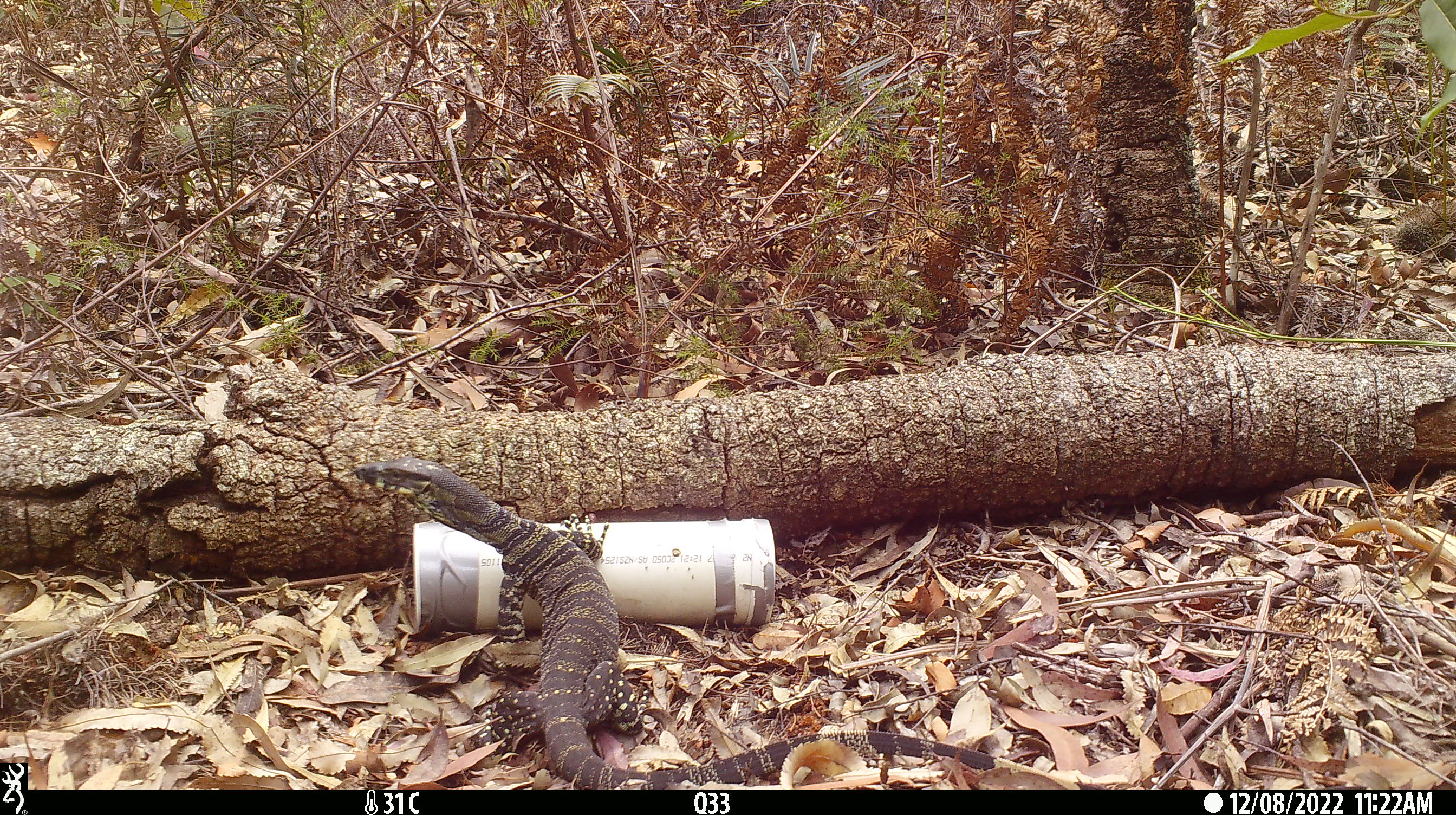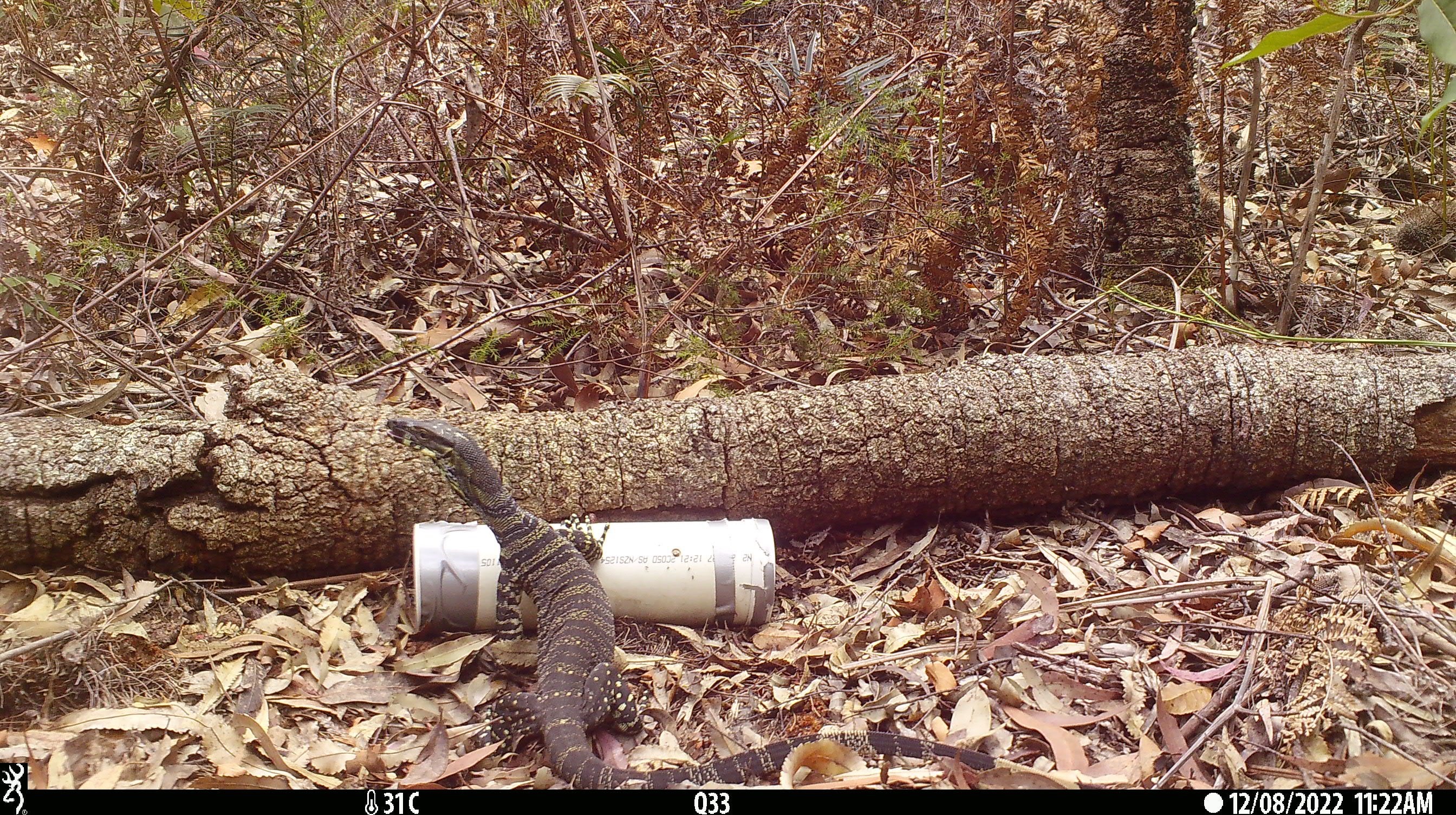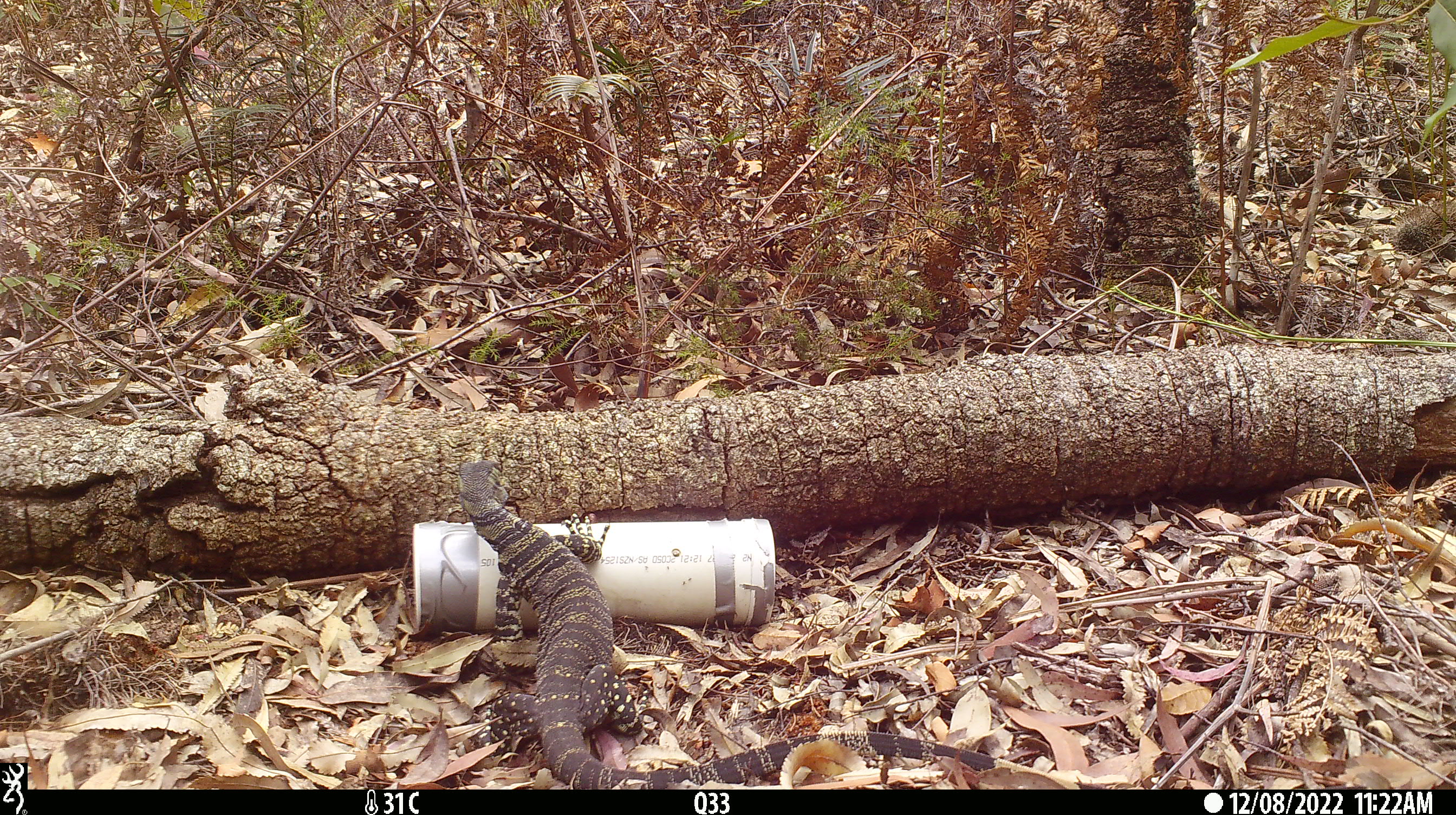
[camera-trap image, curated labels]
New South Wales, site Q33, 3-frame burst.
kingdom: Animalia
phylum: Chordata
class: Reptilia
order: Squamata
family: Varanidae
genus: Varanus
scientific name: Varanus varius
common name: lace monitor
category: goanna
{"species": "goanna (lace monitor) (Varanus varius)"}